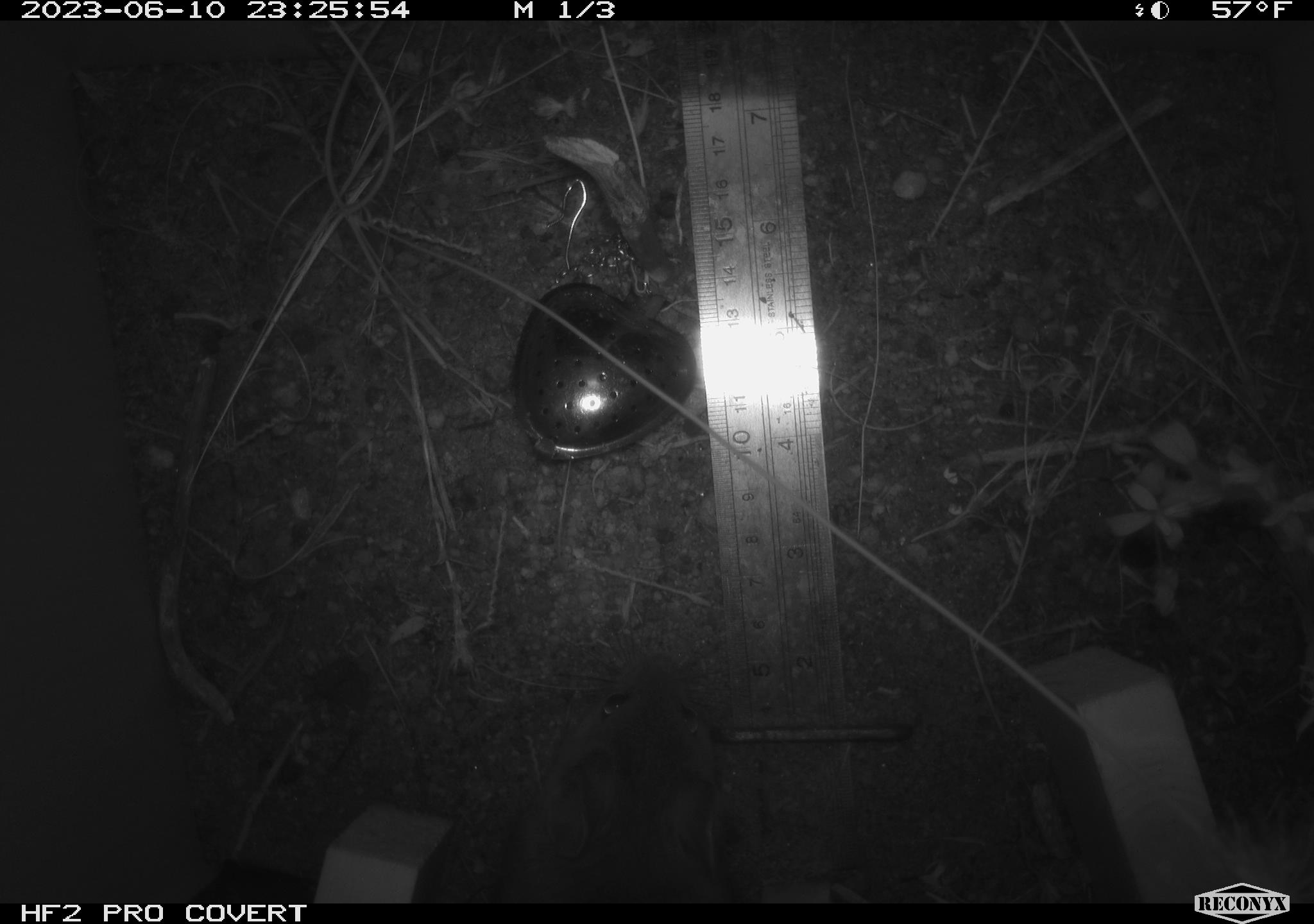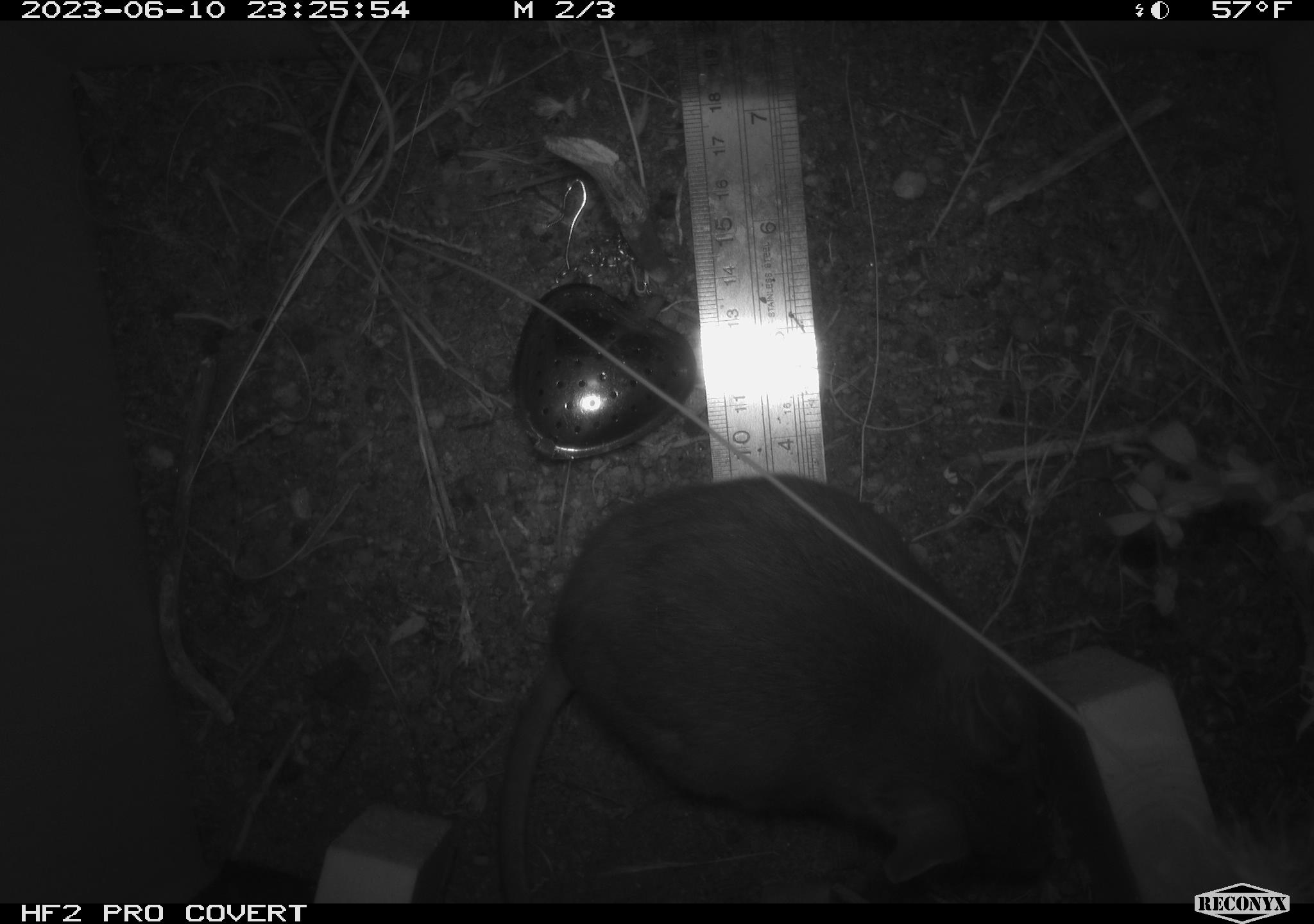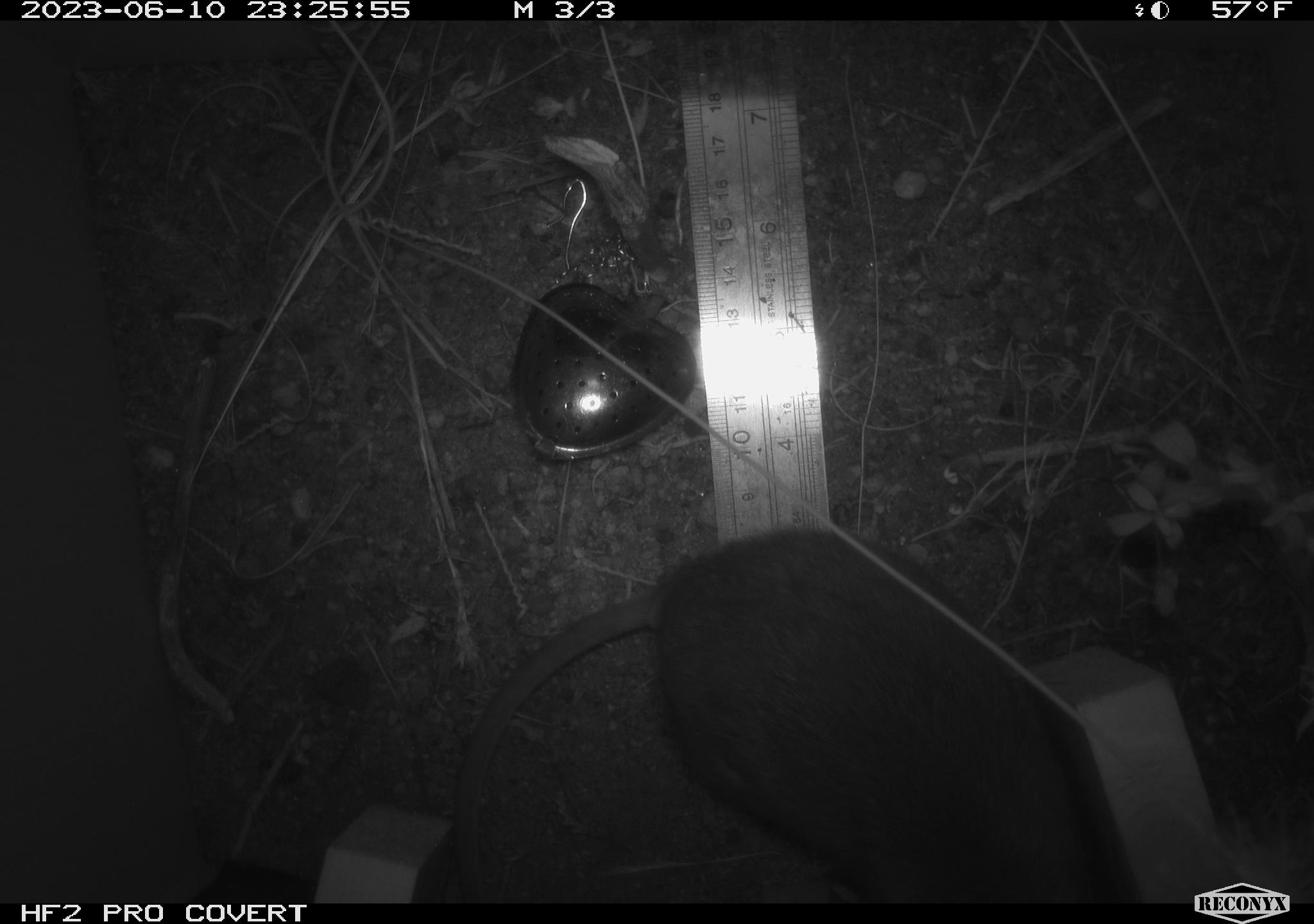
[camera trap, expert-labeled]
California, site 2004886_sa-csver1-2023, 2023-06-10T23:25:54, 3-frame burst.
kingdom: Animalia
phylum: Chordata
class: Mammalia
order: Rodentia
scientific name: Rodentia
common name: mouse species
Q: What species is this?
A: Mouse species (Rodentia).